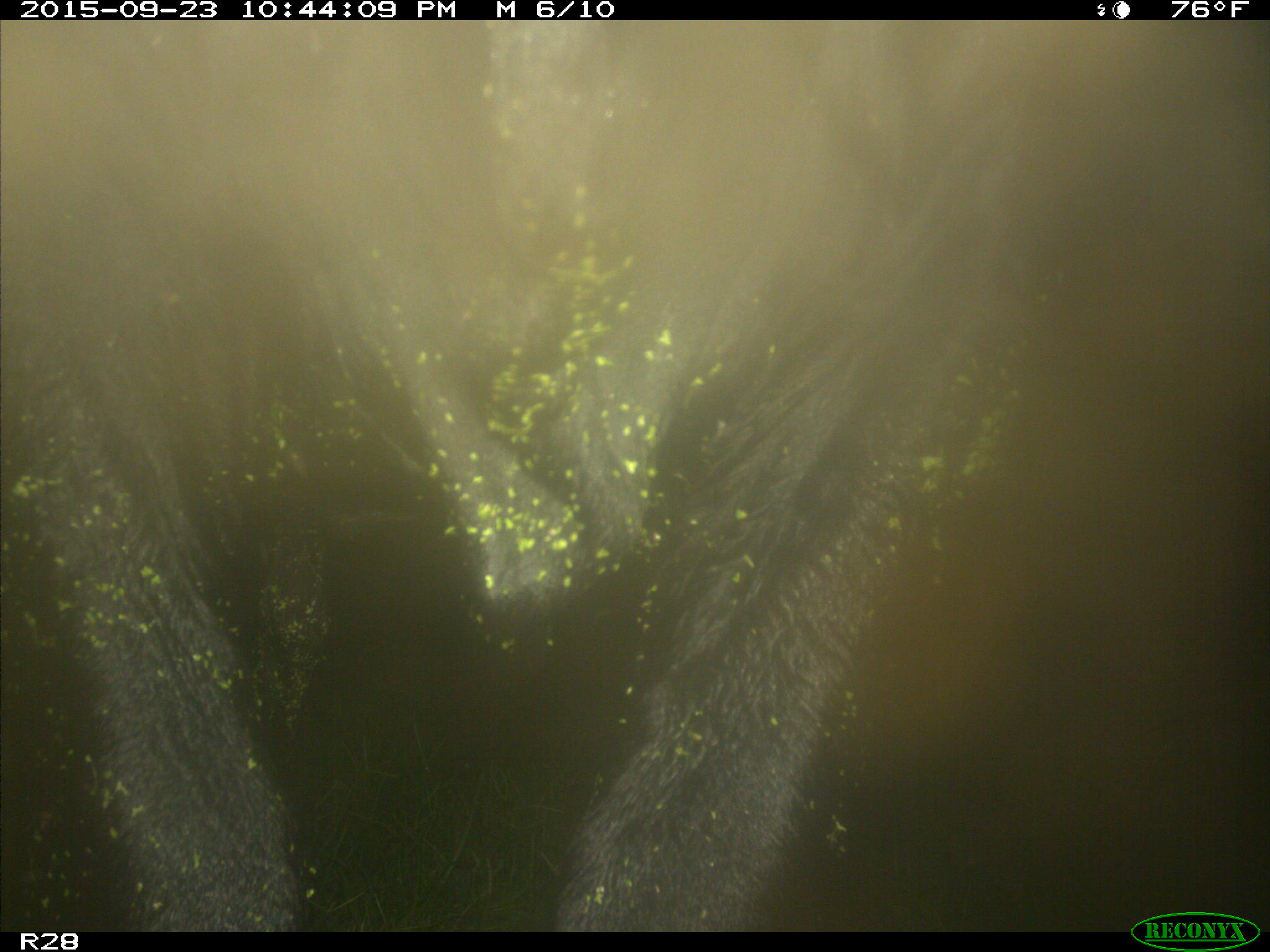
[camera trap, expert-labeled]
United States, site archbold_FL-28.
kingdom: Animalia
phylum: Chordata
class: Mammalia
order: Artiodactyla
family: Bovidae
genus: Bos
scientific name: Bos taurus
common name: domestic cow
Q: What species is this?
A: Bos taurus (domestic cow).